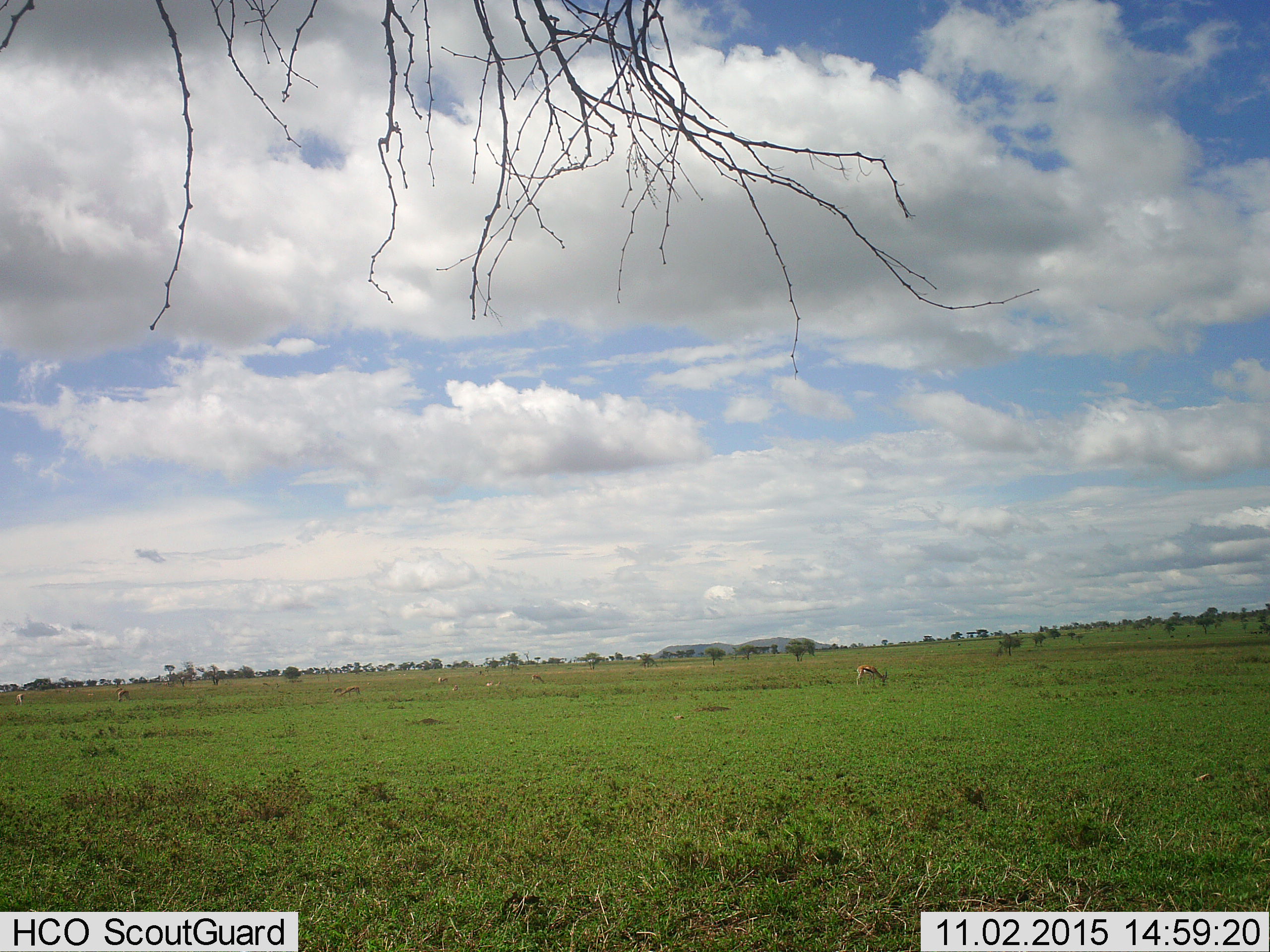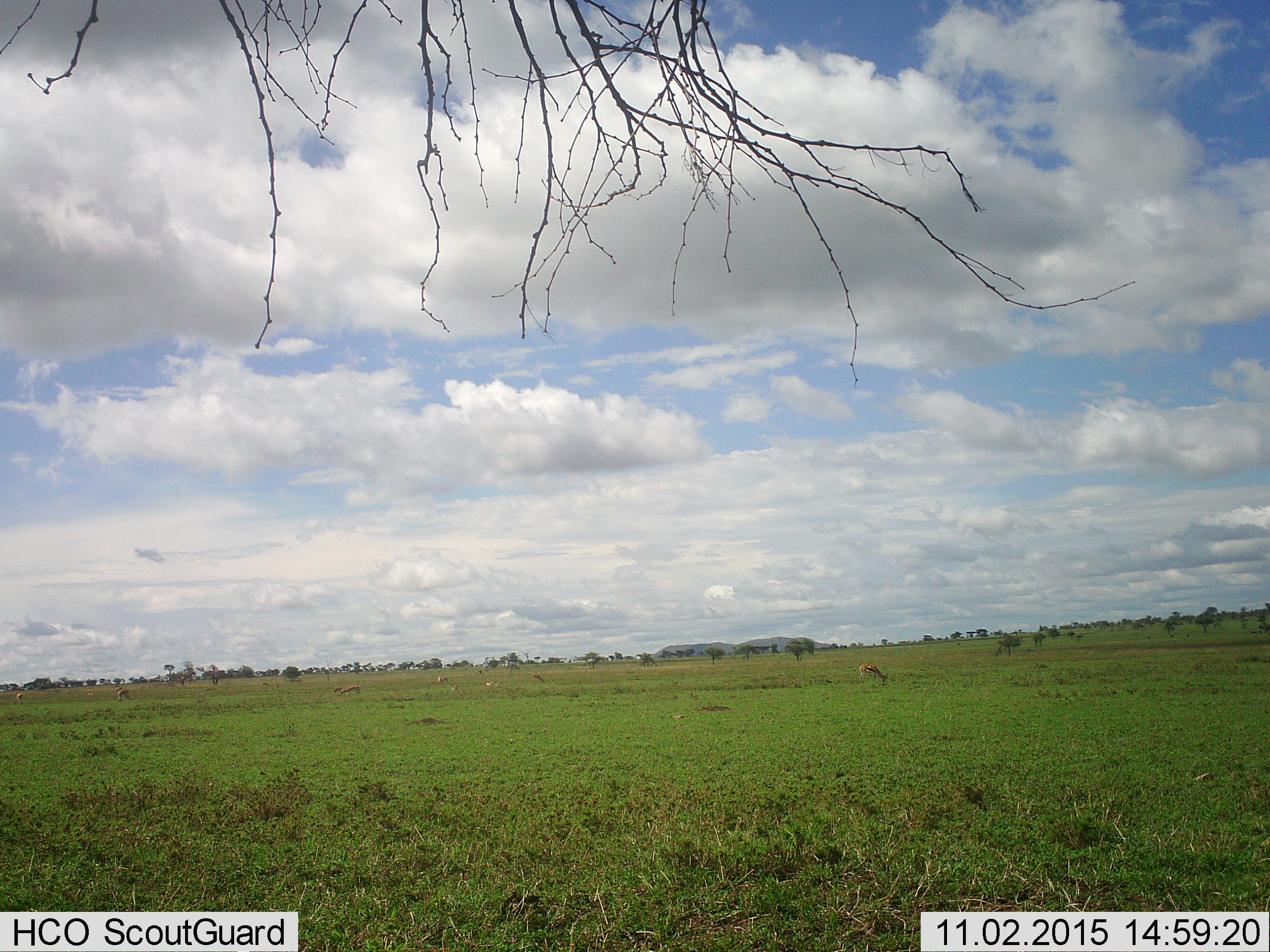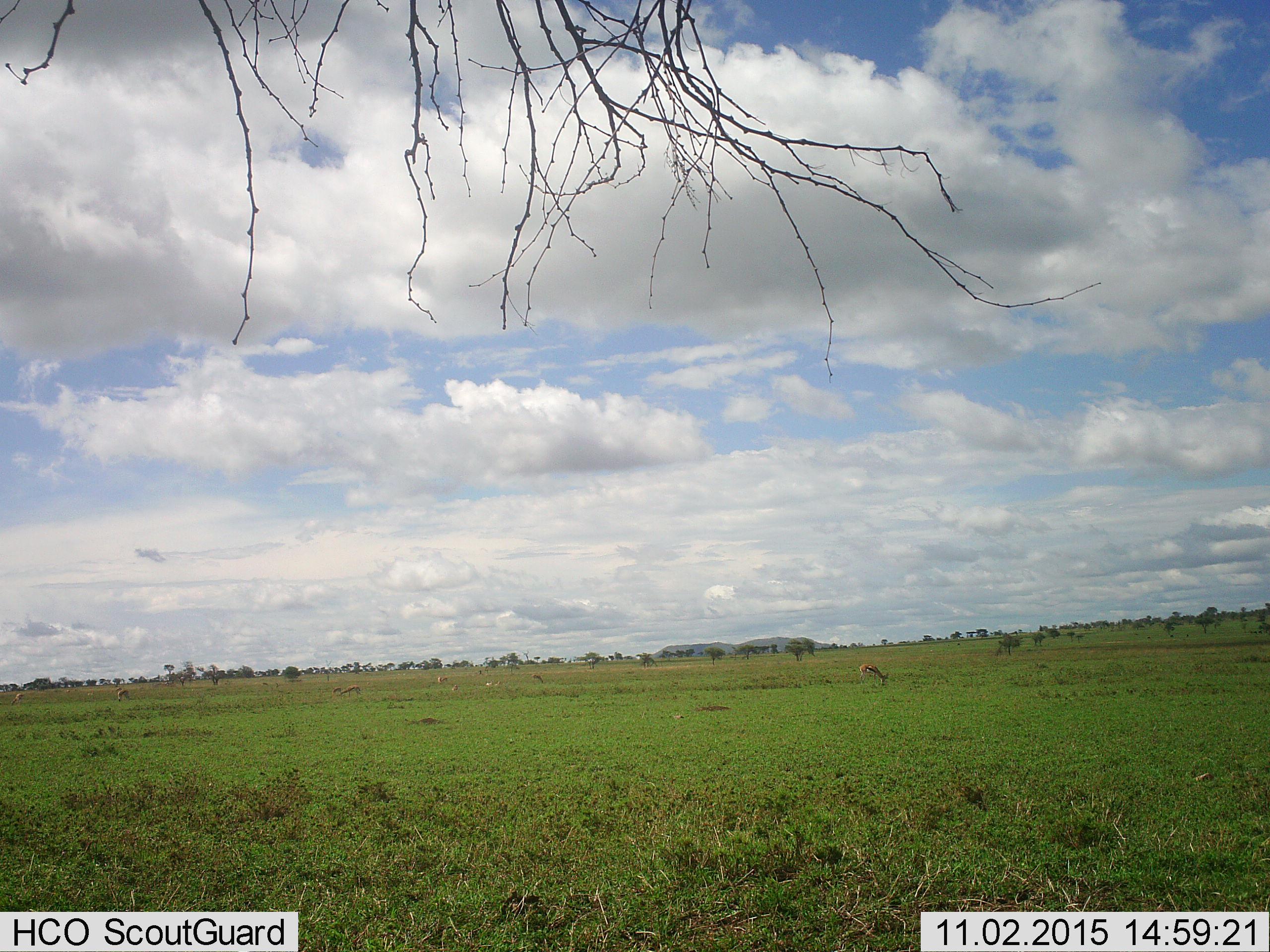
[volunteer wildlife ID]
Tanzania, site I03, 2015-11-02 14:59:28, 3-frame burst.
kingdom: Animalia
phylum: Chordata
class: Mammalia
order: Artiodactyla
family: Bovidae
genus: Eudorcas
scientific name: Eudorcas thomsonii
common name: thomson's gazelle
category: gazellethomsons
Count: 9.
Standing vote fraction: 50%.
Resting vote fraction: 12%.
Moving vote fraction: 12%.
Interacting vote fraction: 0%.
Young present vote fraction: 12%.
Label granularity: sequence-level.